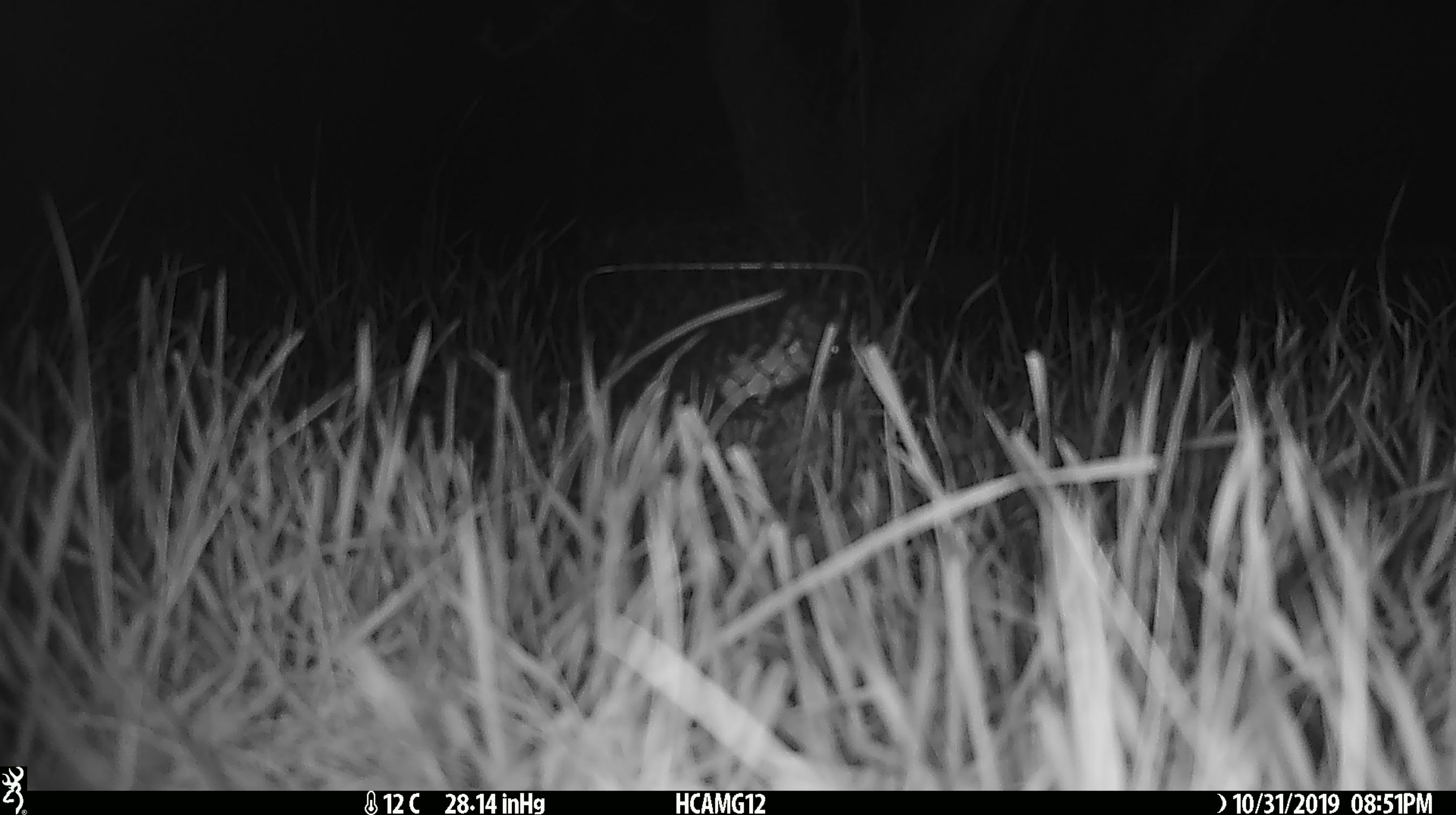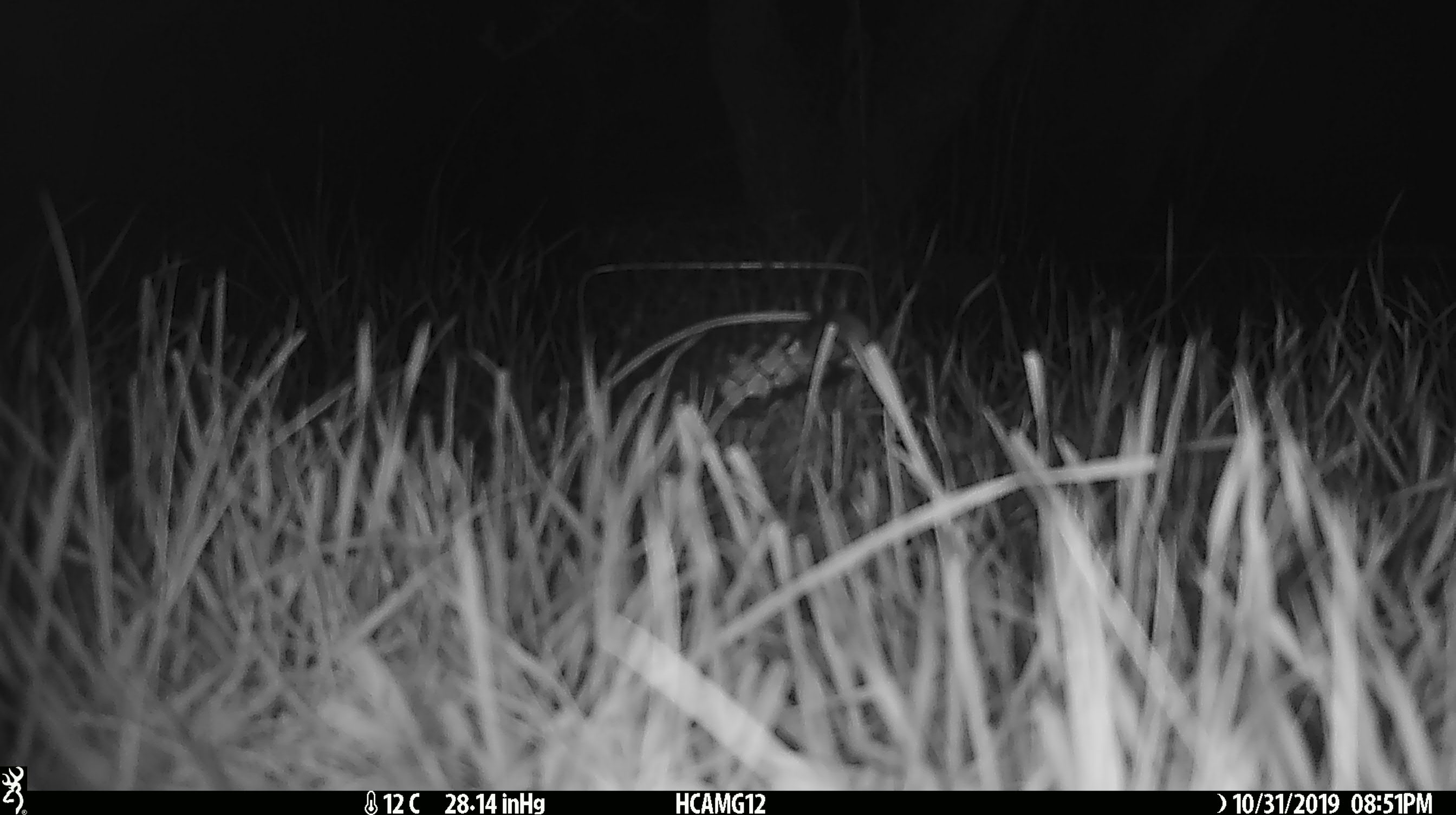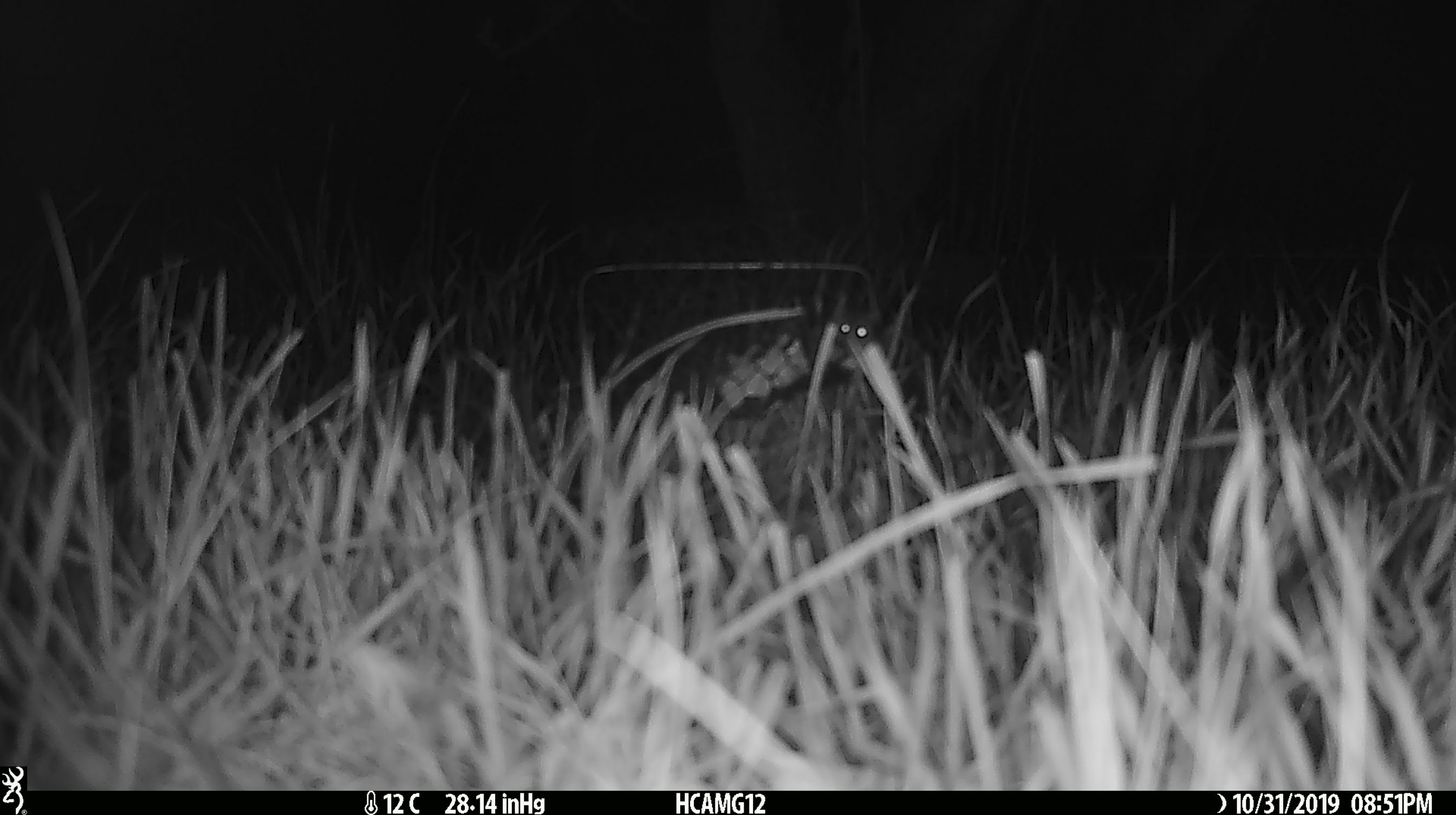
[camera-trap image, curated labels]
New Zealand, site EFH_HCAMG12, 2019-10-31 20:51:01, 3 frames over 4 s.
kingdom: Animalia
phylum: Chordata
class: Mammalia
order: Rodentia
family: Muridae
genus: Mus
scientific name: Mus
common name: mouse